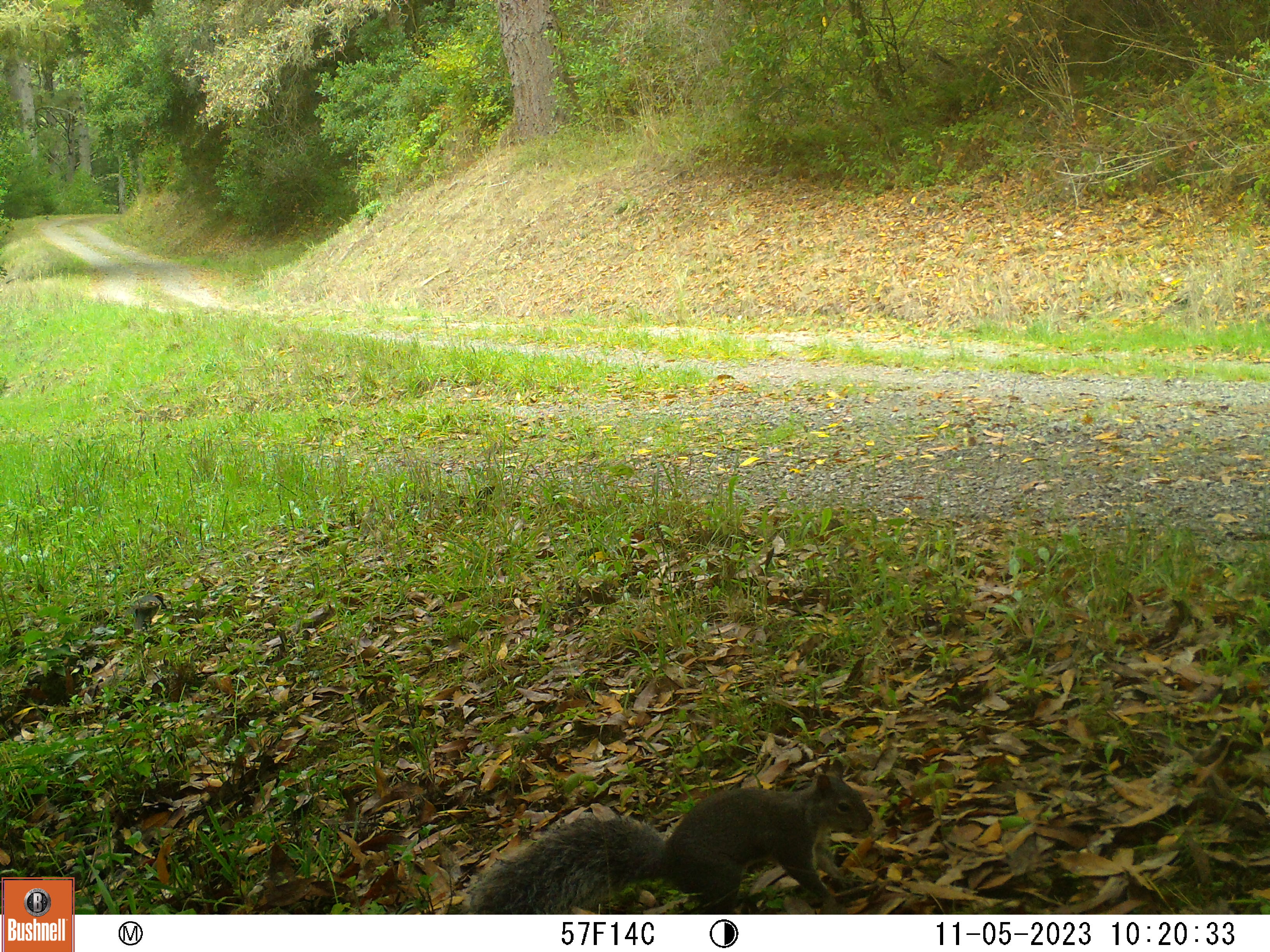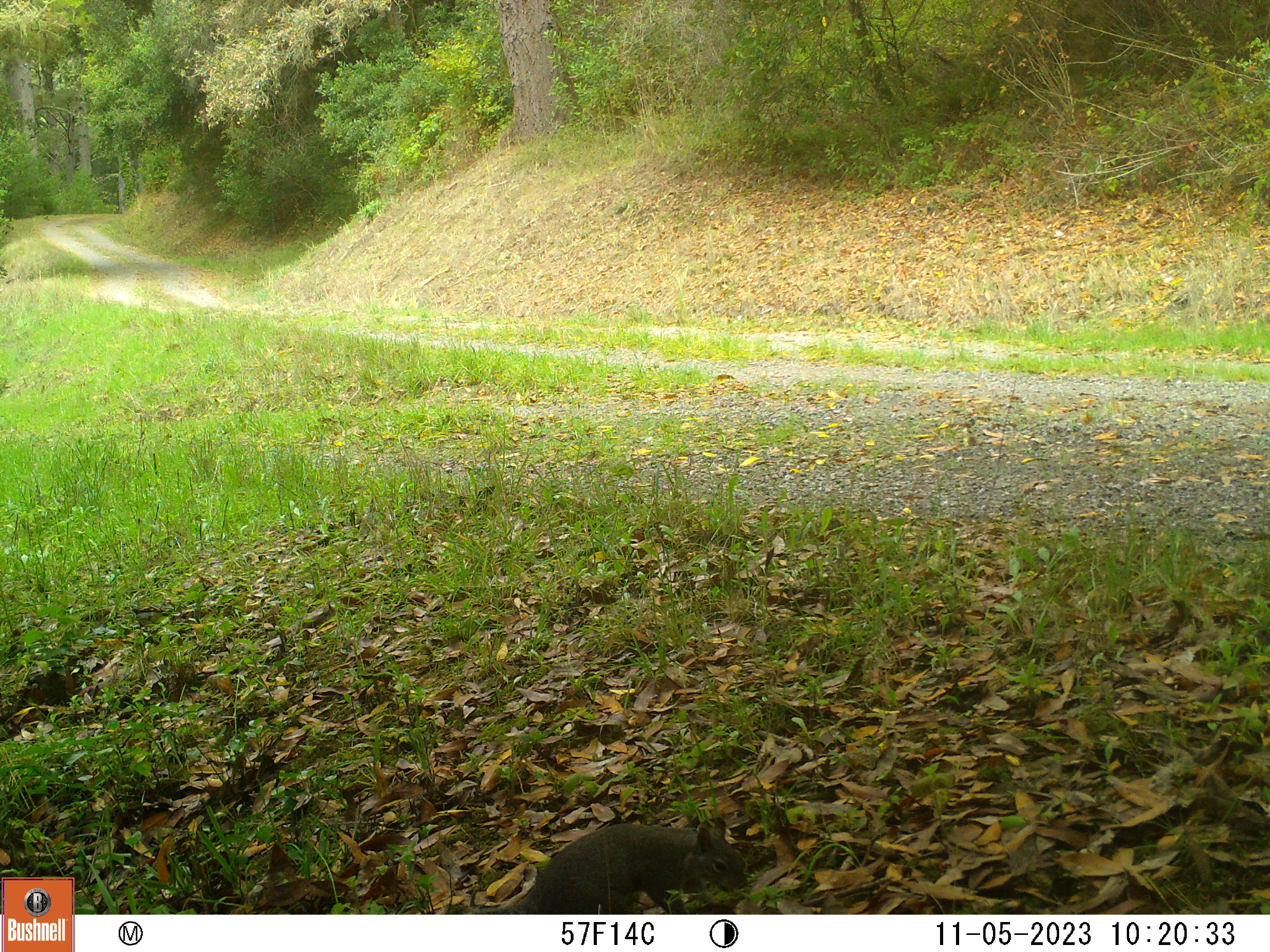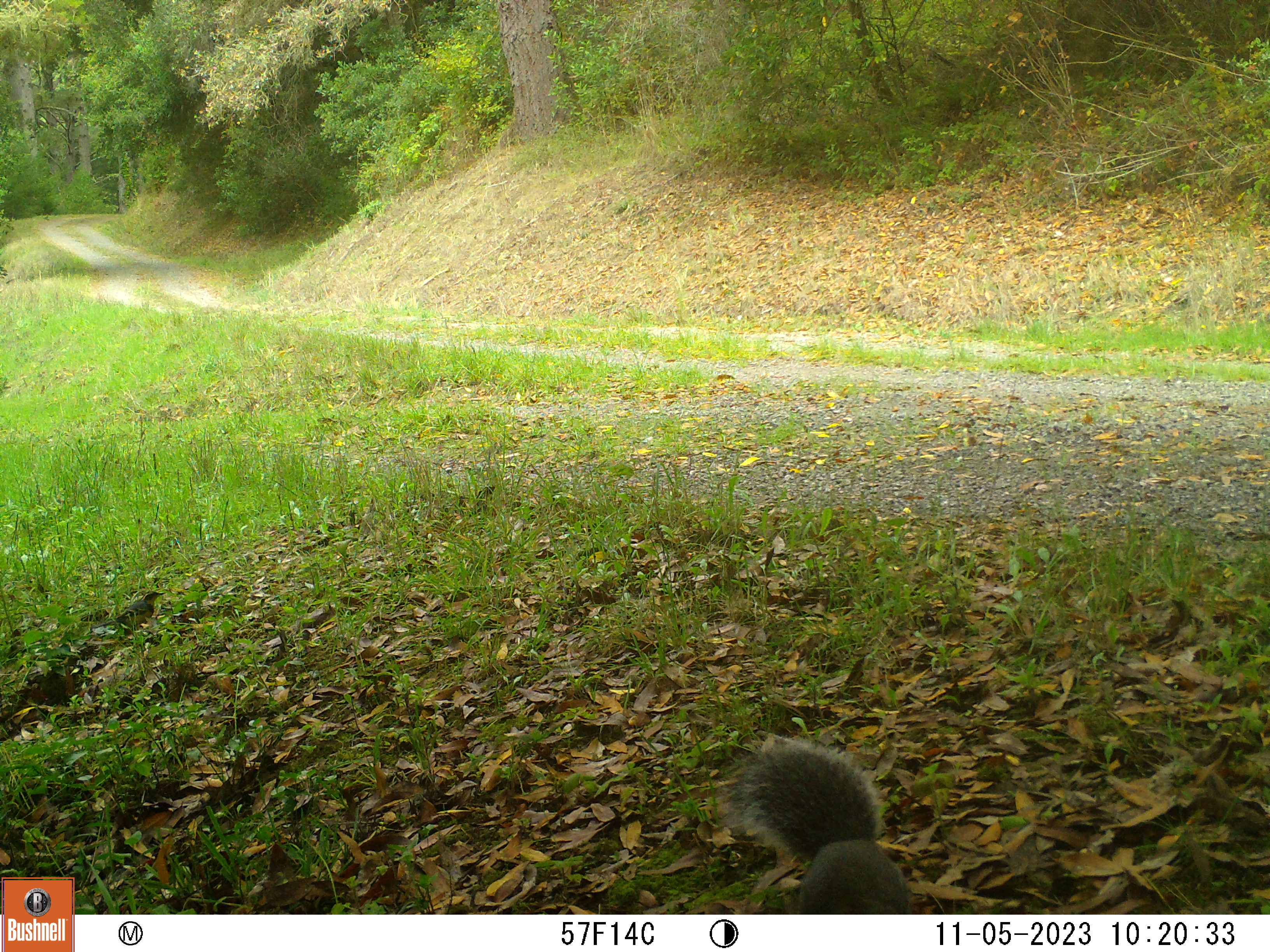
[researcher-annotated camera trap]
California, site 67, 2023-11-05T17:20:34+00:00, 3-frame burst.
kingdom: Animalia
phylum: Chordata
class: Mammalia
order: Rodentia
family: Sciuridae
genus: Sciurus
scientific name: Sciurus griseus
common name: western gray squirrel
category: western grey squirrel